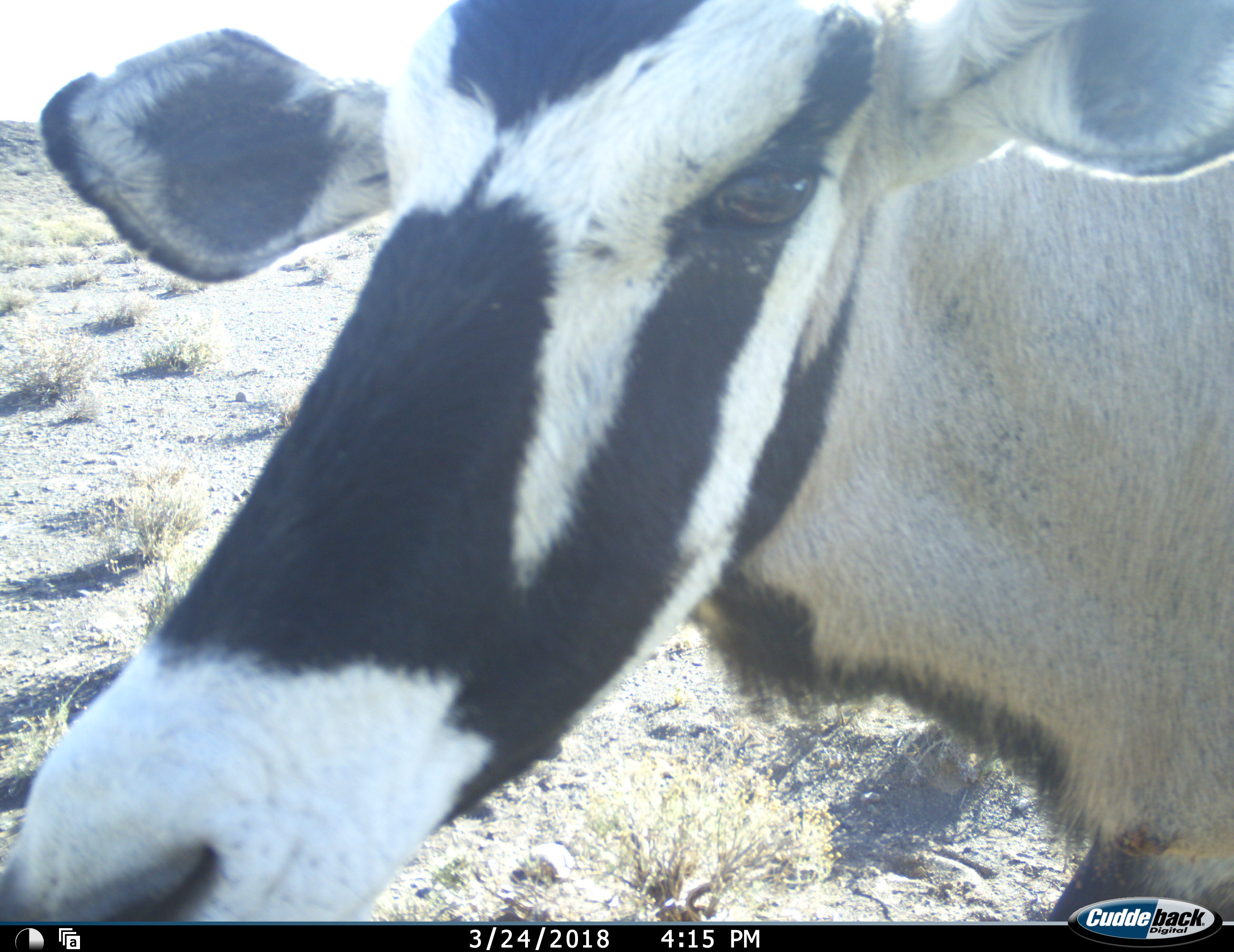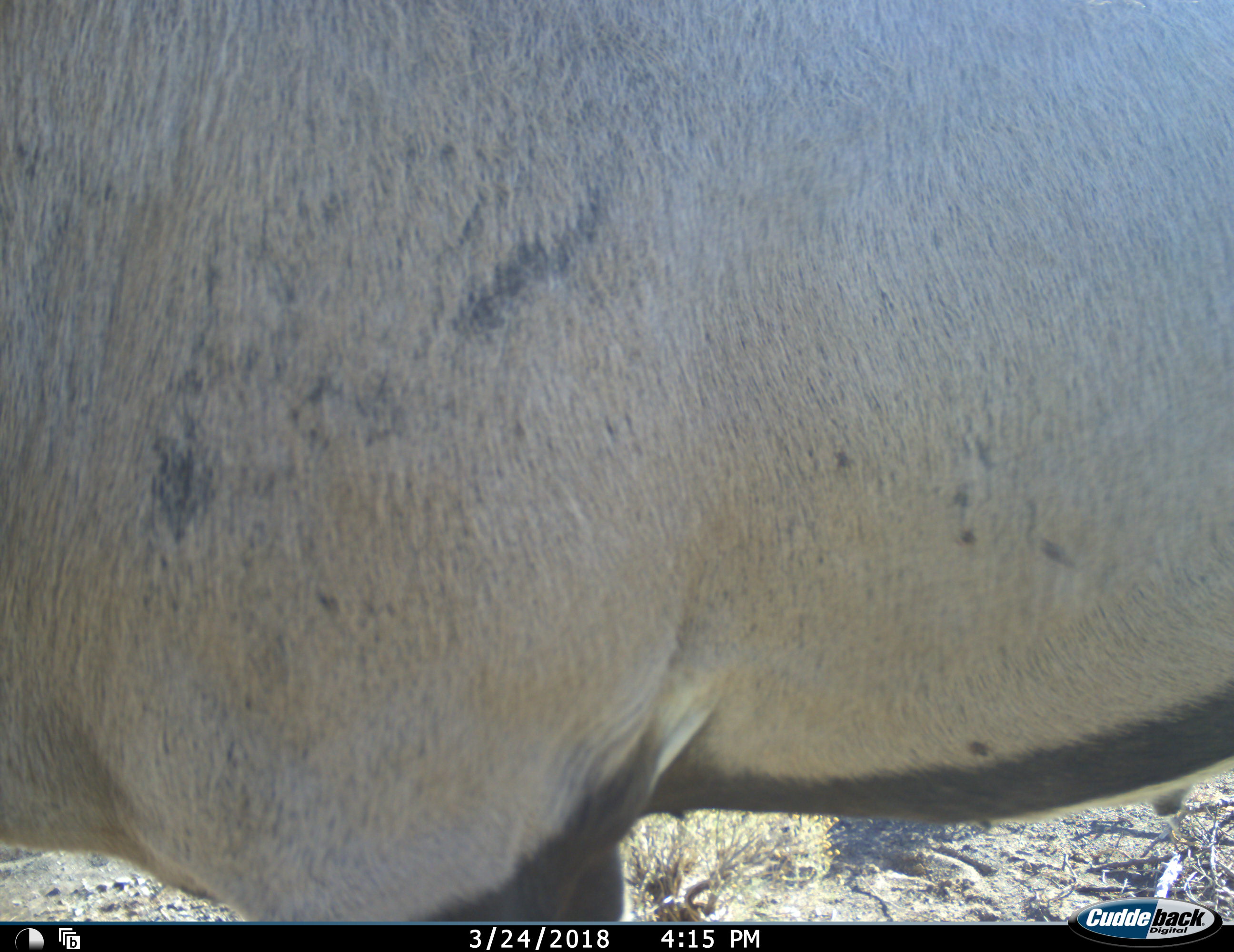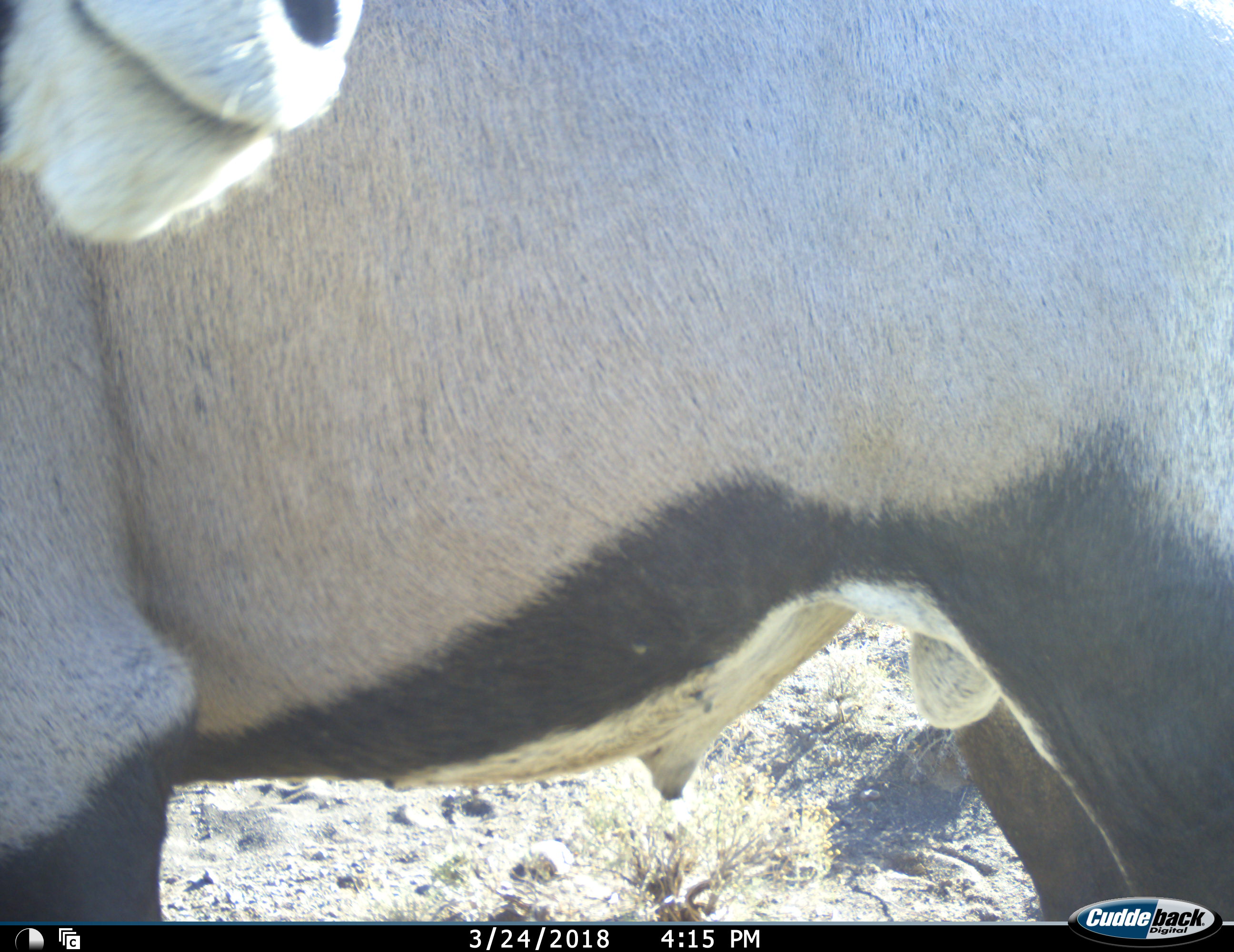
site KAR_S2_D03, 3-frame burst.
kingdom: Animalia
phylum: Chordata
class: Mammalia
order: Artiodactyla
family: Bovidae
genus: Oryx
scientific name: Oryx gazella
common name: gemsbok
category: oryx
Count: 1.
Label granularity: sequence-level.